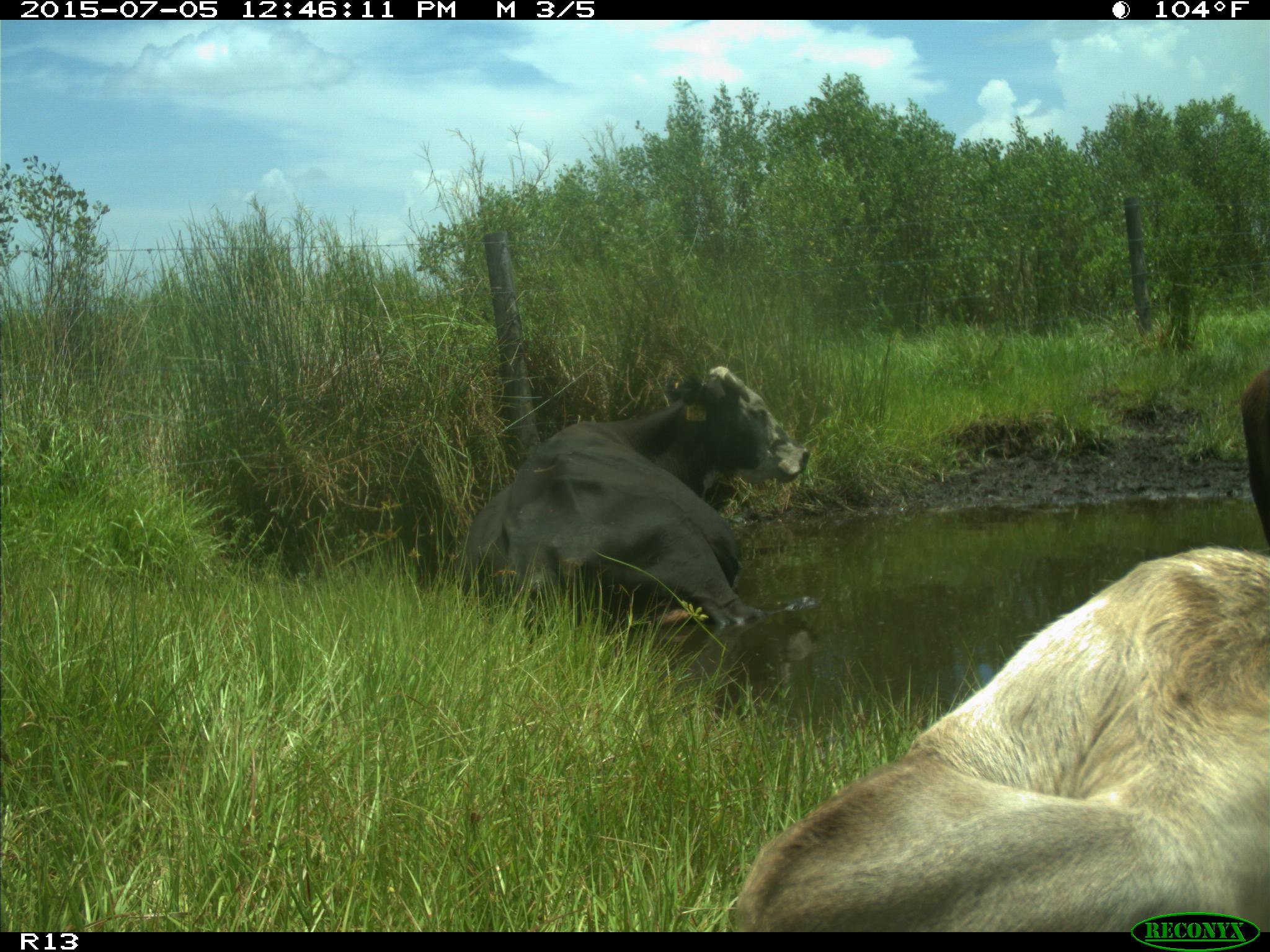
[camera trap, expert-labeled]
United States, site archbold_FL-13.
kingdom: Animalia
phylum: Chordata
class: Mammalia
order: Artiodactyla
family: Bovidae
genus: Bos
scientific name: Bos taurus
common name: domestic cow